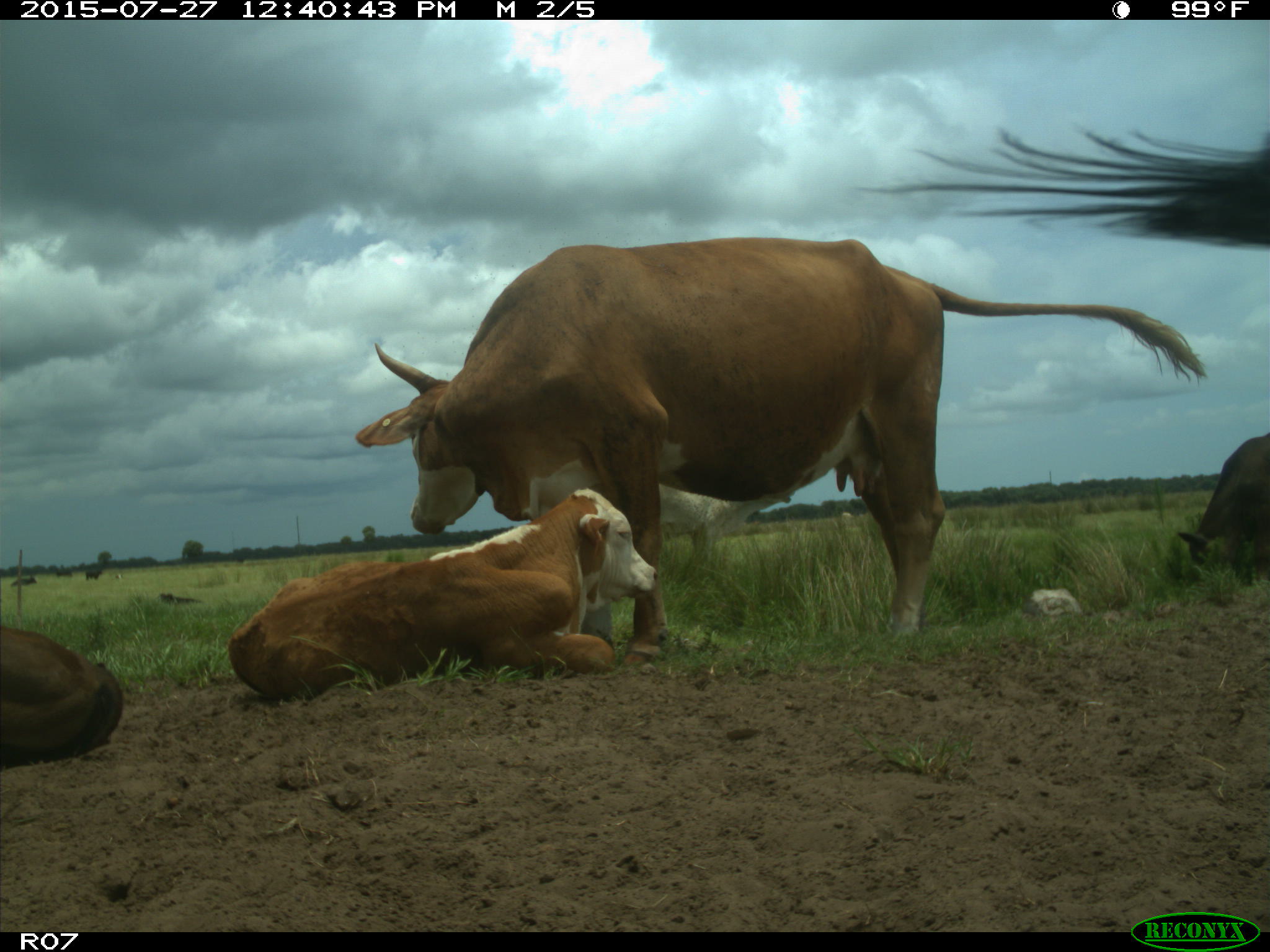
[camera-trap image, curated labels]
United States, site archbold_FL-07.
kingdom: Animalia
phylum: Chordata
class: Mammalia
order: Artiodactyla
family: Bovidae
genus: Bos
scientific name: Bos taurus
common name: domestic cow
Bos taurus (domestic cow).